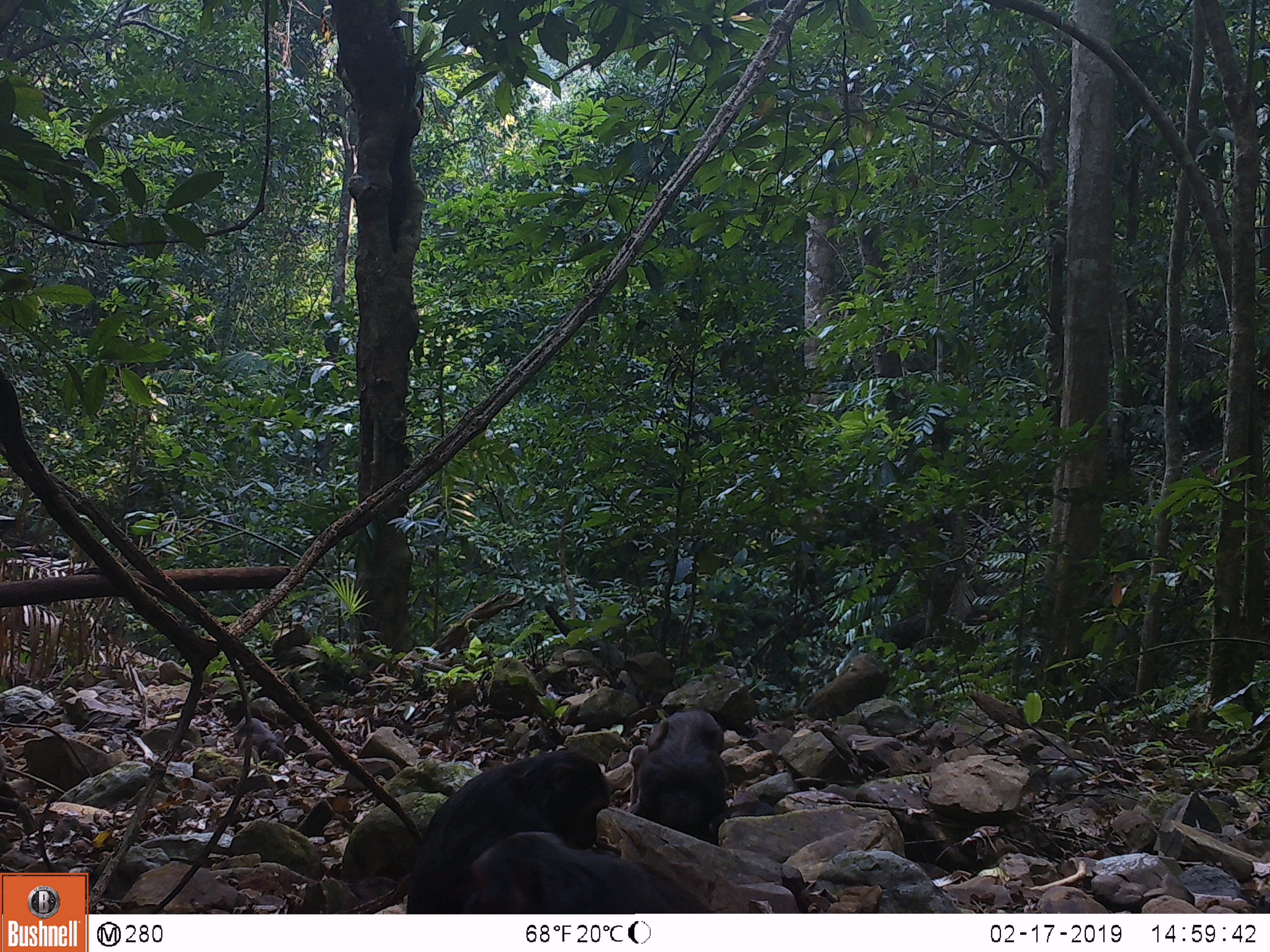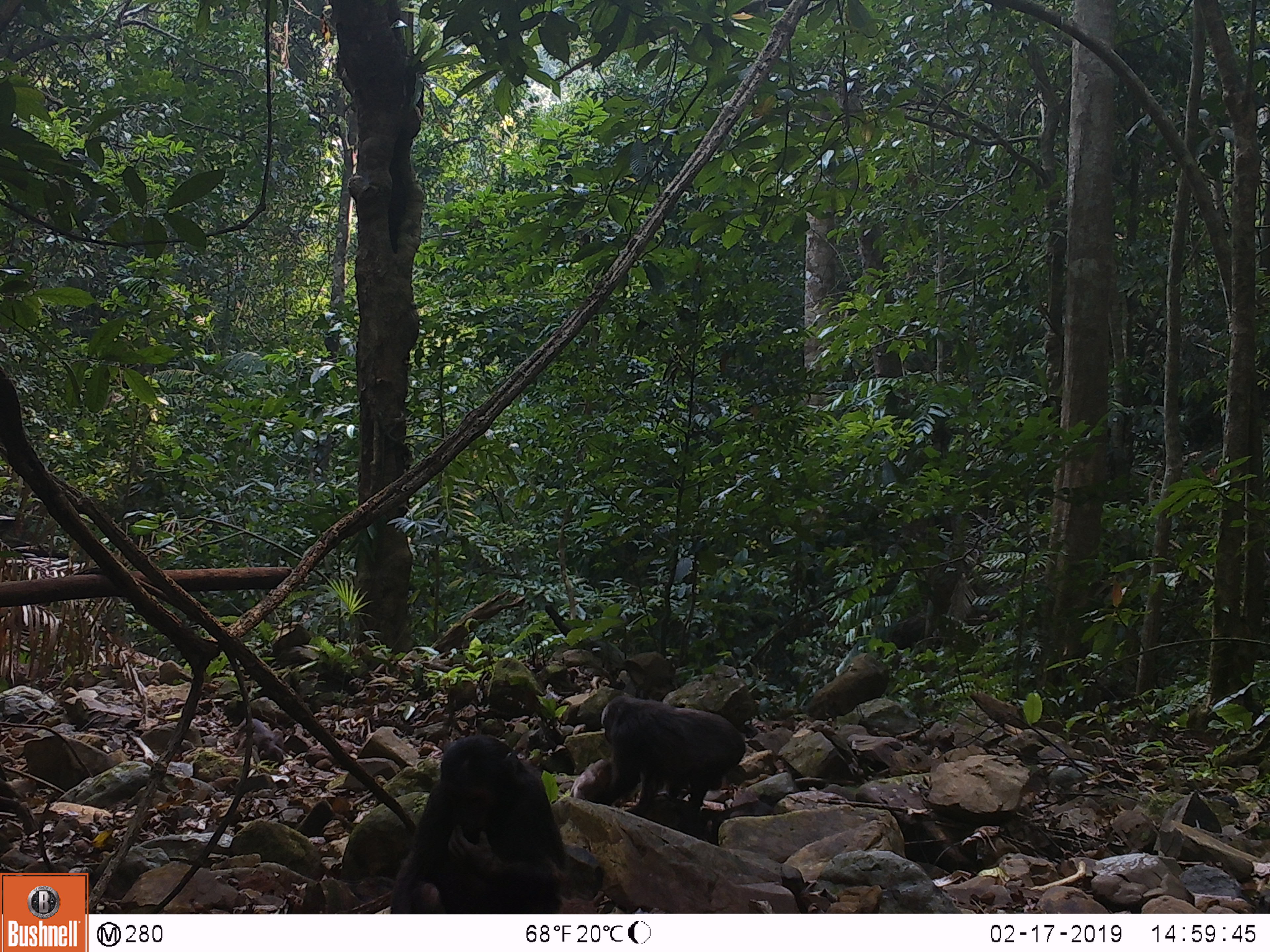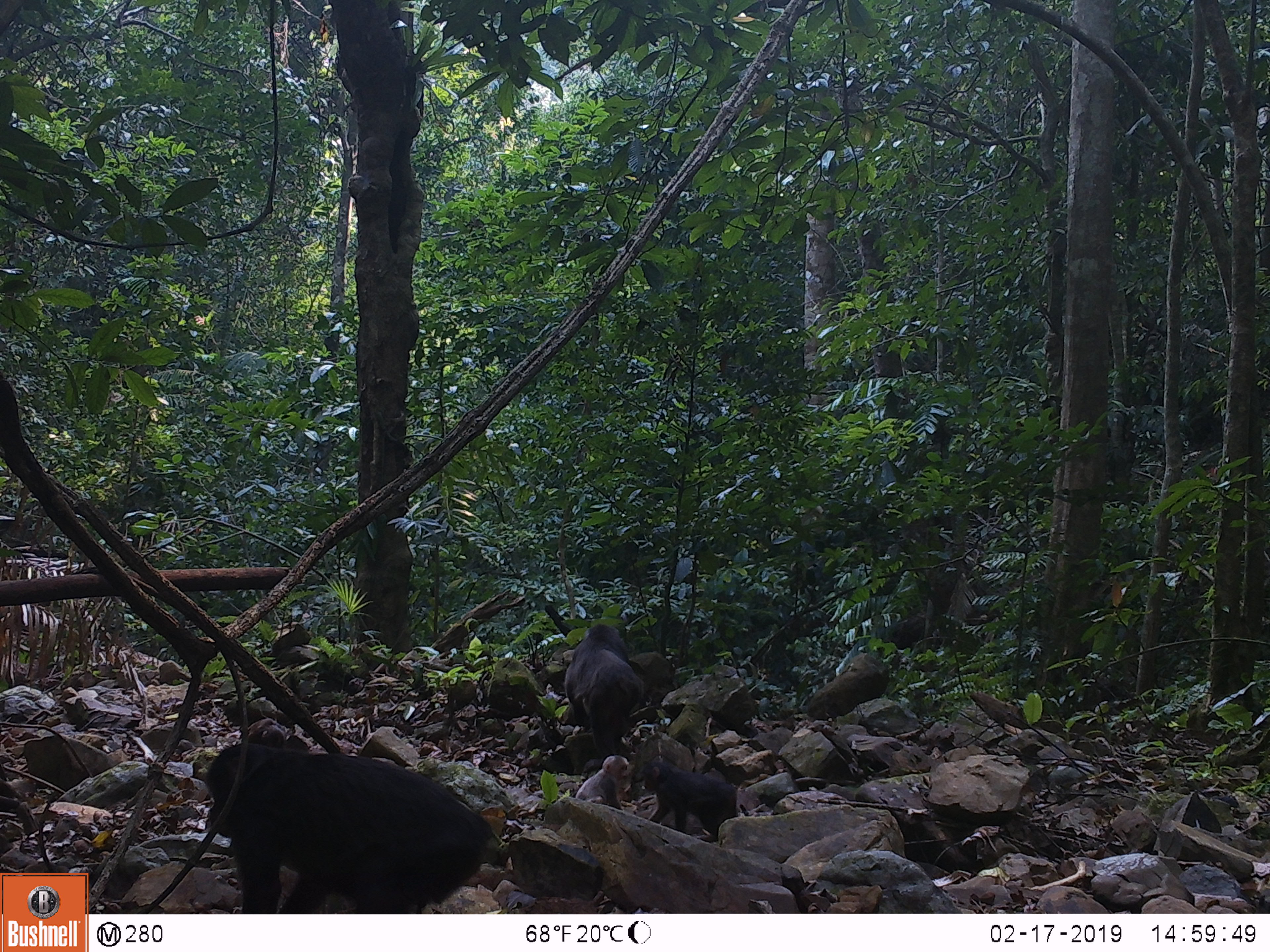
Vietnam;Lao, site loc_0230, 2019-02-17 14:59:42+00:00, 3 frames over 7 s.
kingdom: Animalia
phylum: Chordata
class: Mammalia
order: Primates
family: Cercopithecidae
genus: Macaca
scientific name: Macaca arctoides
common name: stump-tailed macaque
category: stump tailed macaque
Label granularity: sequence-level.